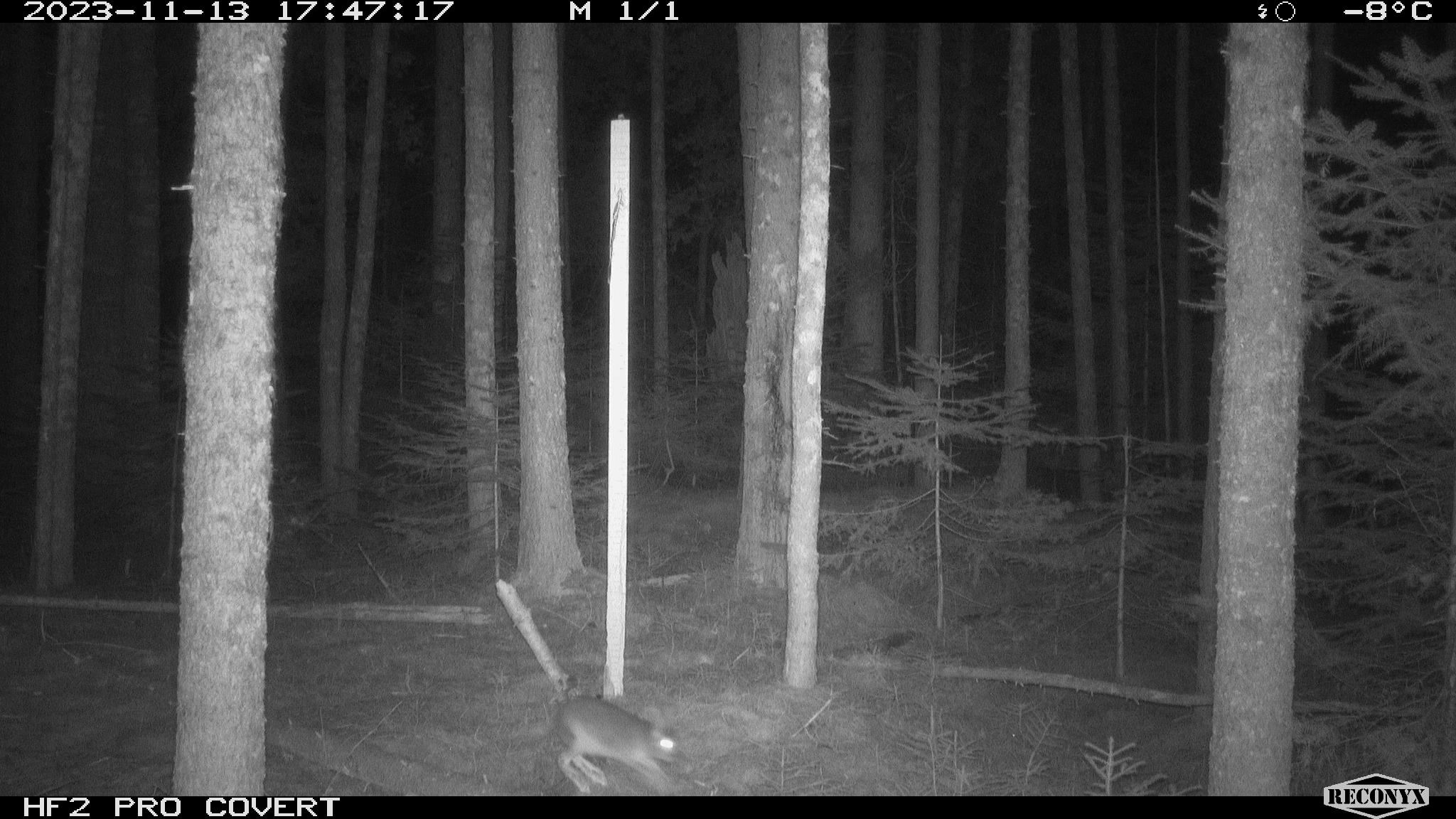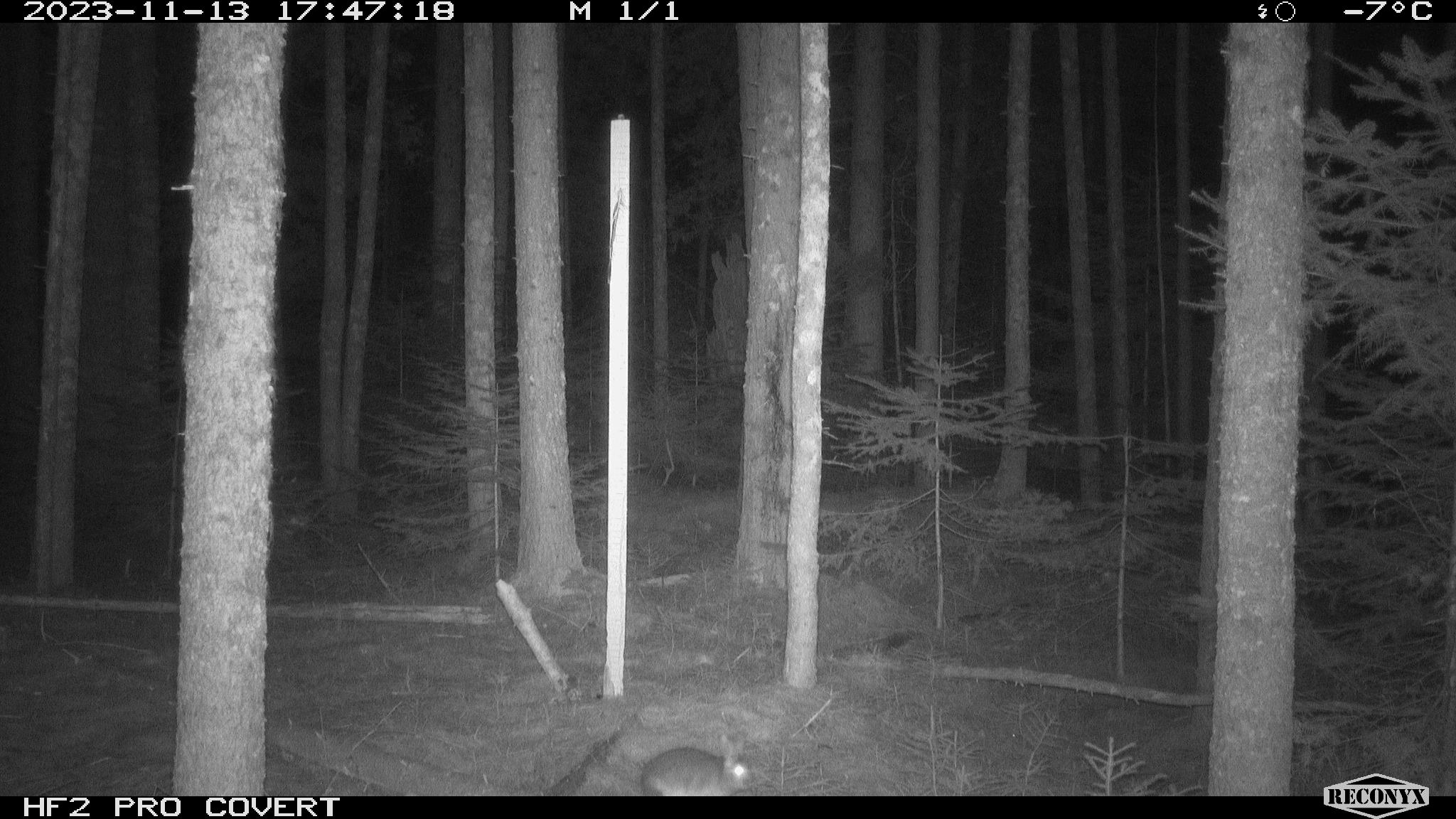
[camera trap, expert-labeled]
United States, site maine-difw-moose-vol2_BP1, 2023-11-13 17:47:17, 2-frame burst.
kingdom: Animalia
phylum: Chordata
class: Mammalia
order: Lagomorpha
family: Leporidae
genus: Lepus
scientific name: Lepus americanus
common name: snowshoe hare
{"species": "snowshoe hare (Lepus americanus)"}